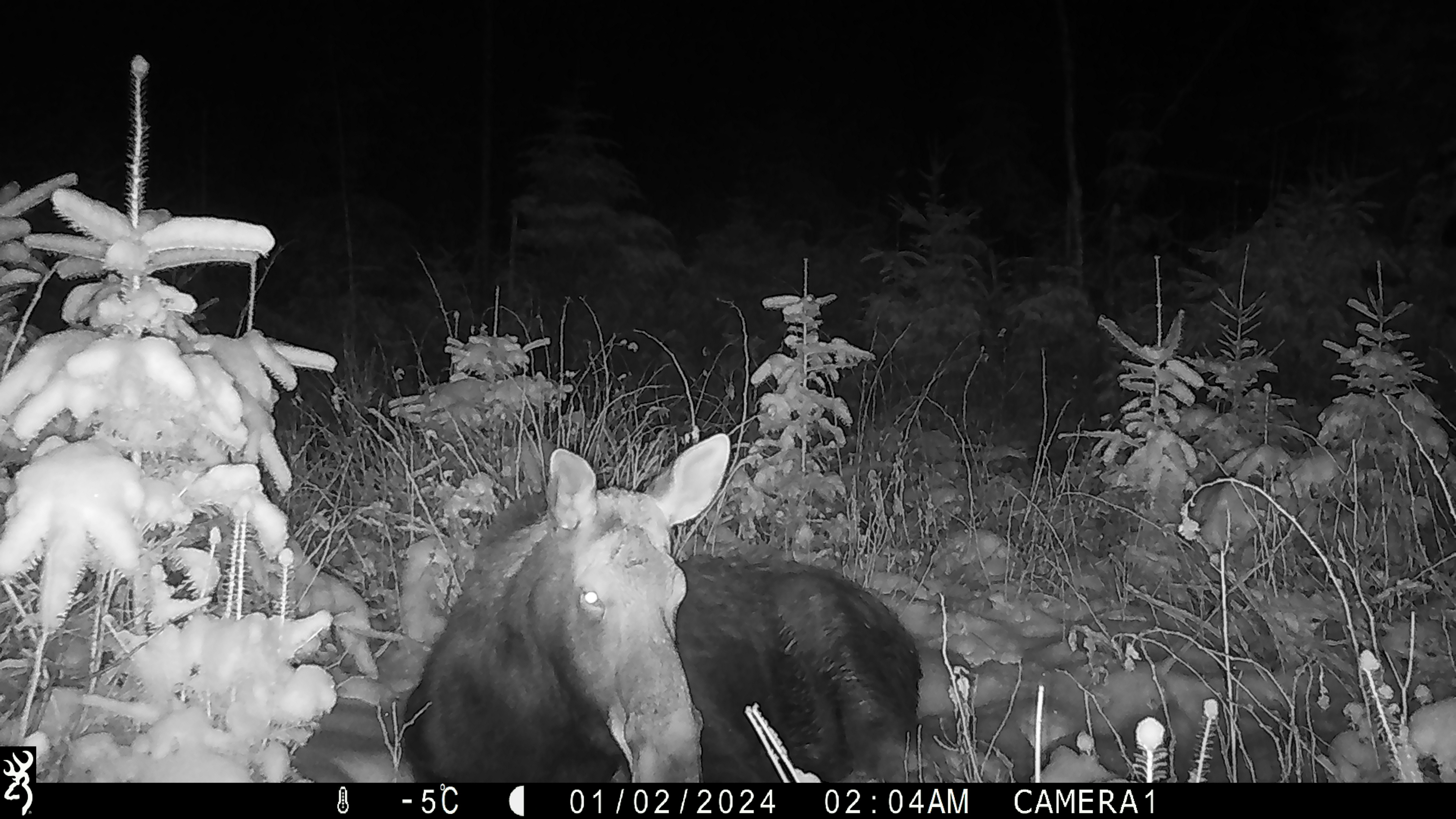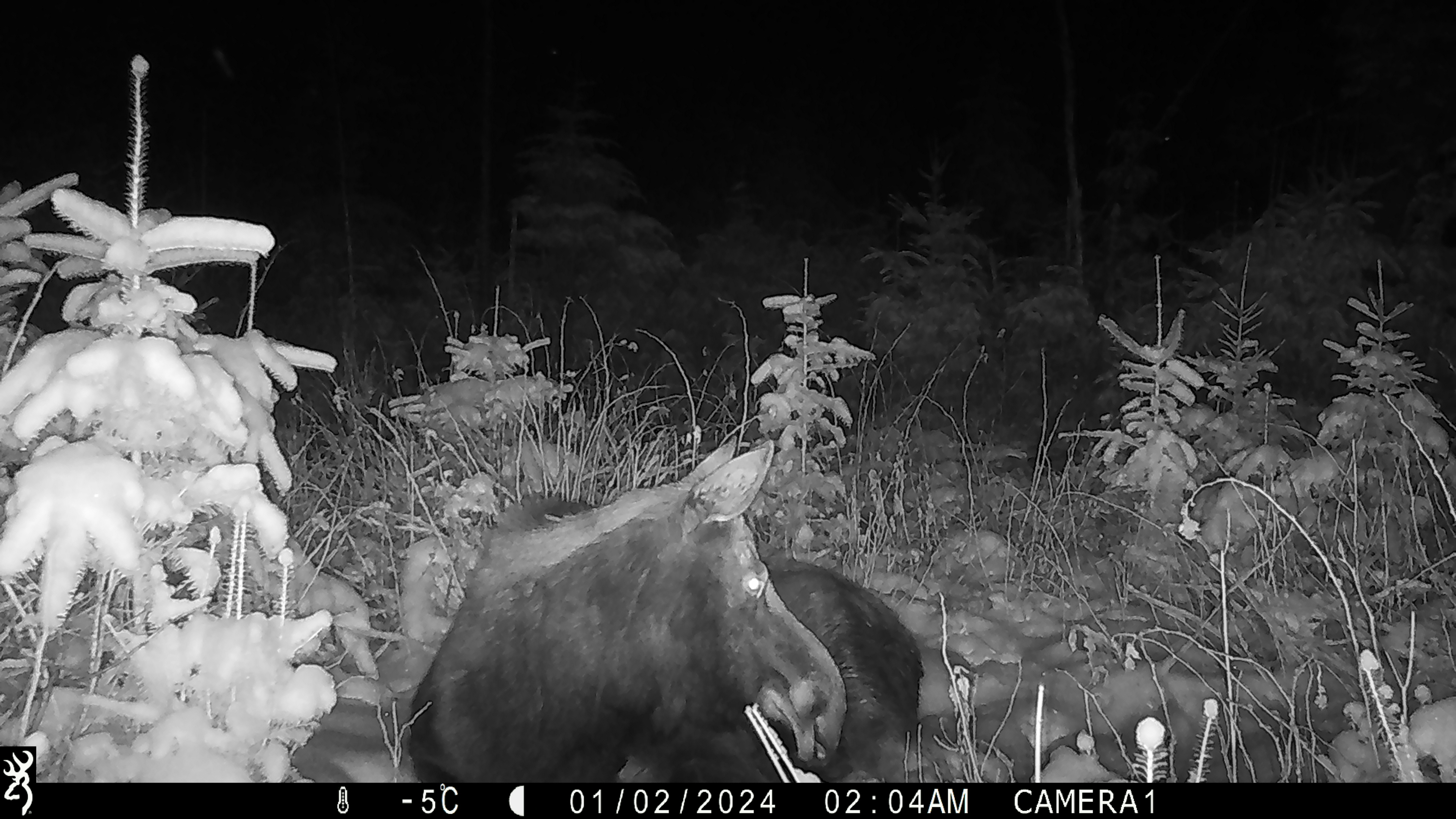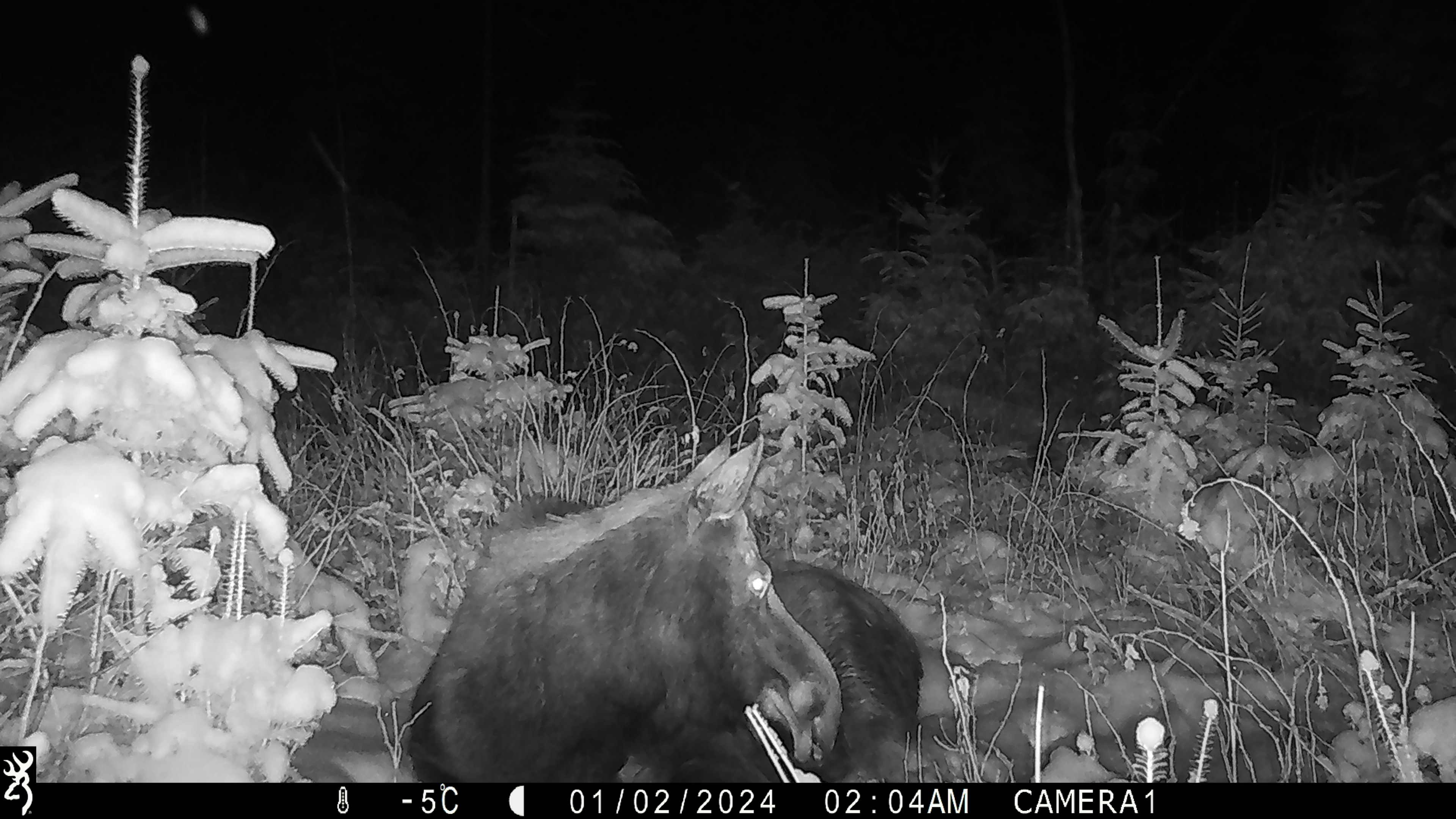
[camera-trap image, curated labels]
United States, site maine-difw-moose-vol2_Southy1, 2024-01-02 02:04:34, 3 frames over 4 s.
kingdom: Animalia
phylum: Chordata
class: Mammalia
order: Artiodactyla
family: Cervidae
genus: Alces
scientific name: Alces alces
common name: moose